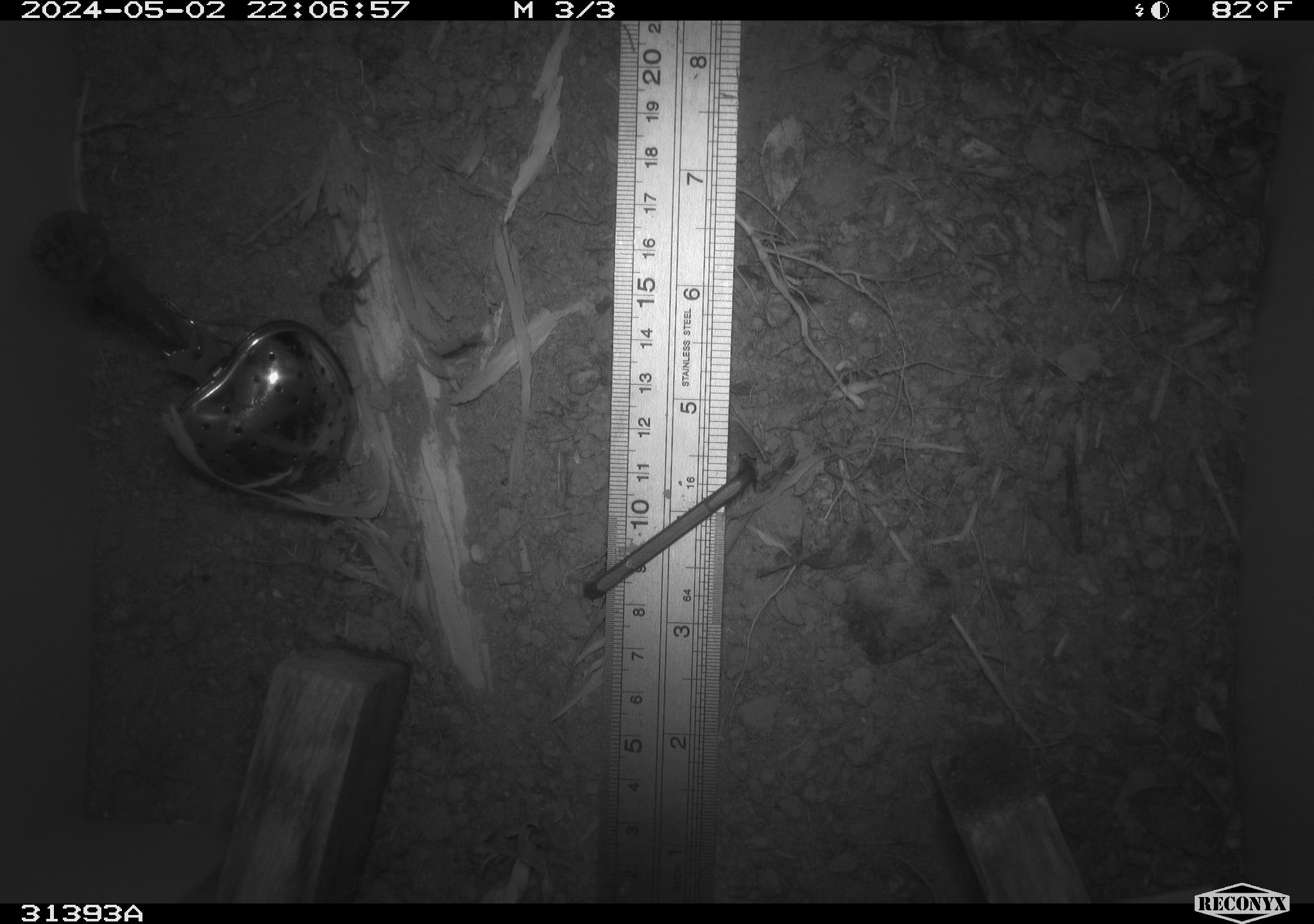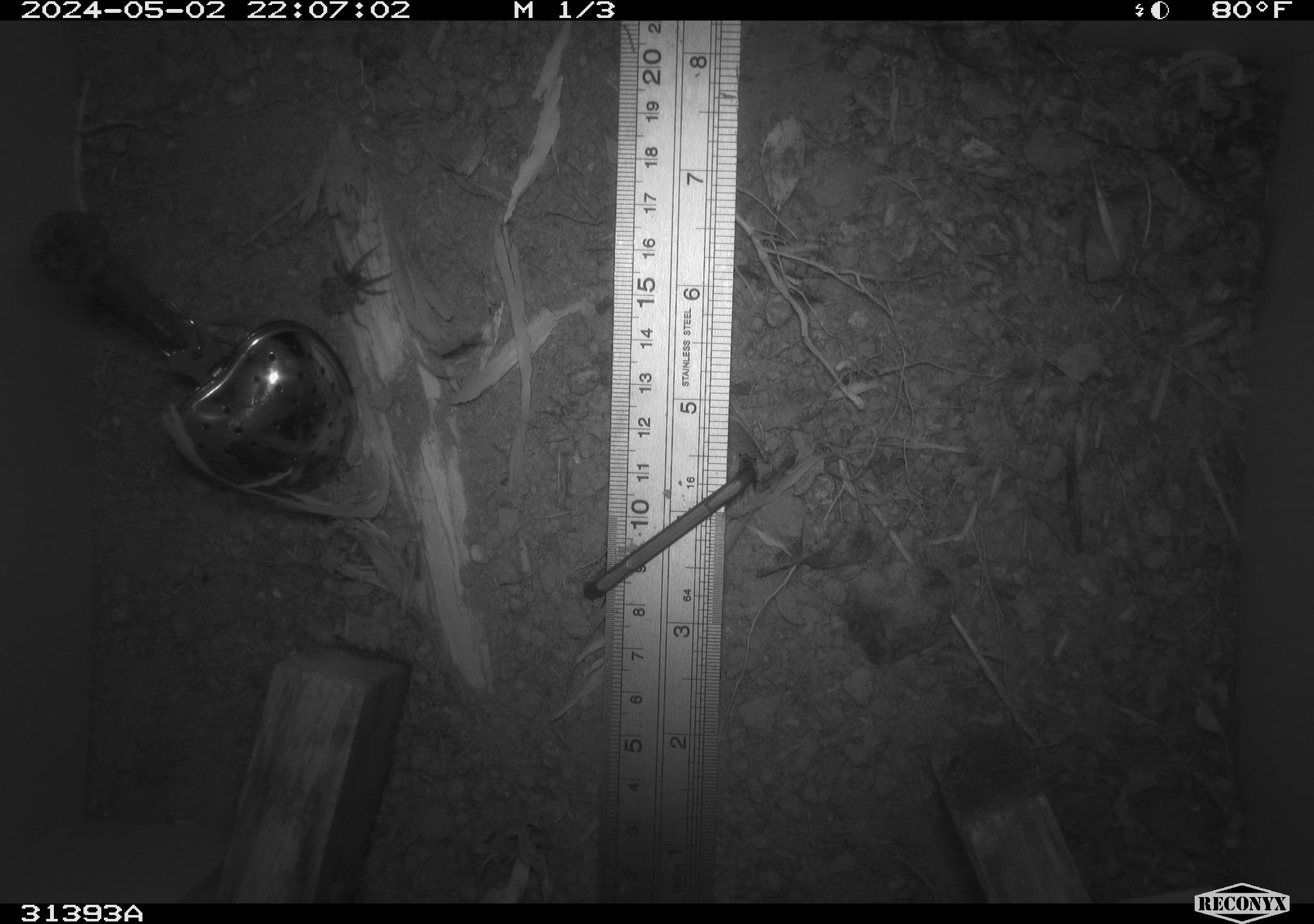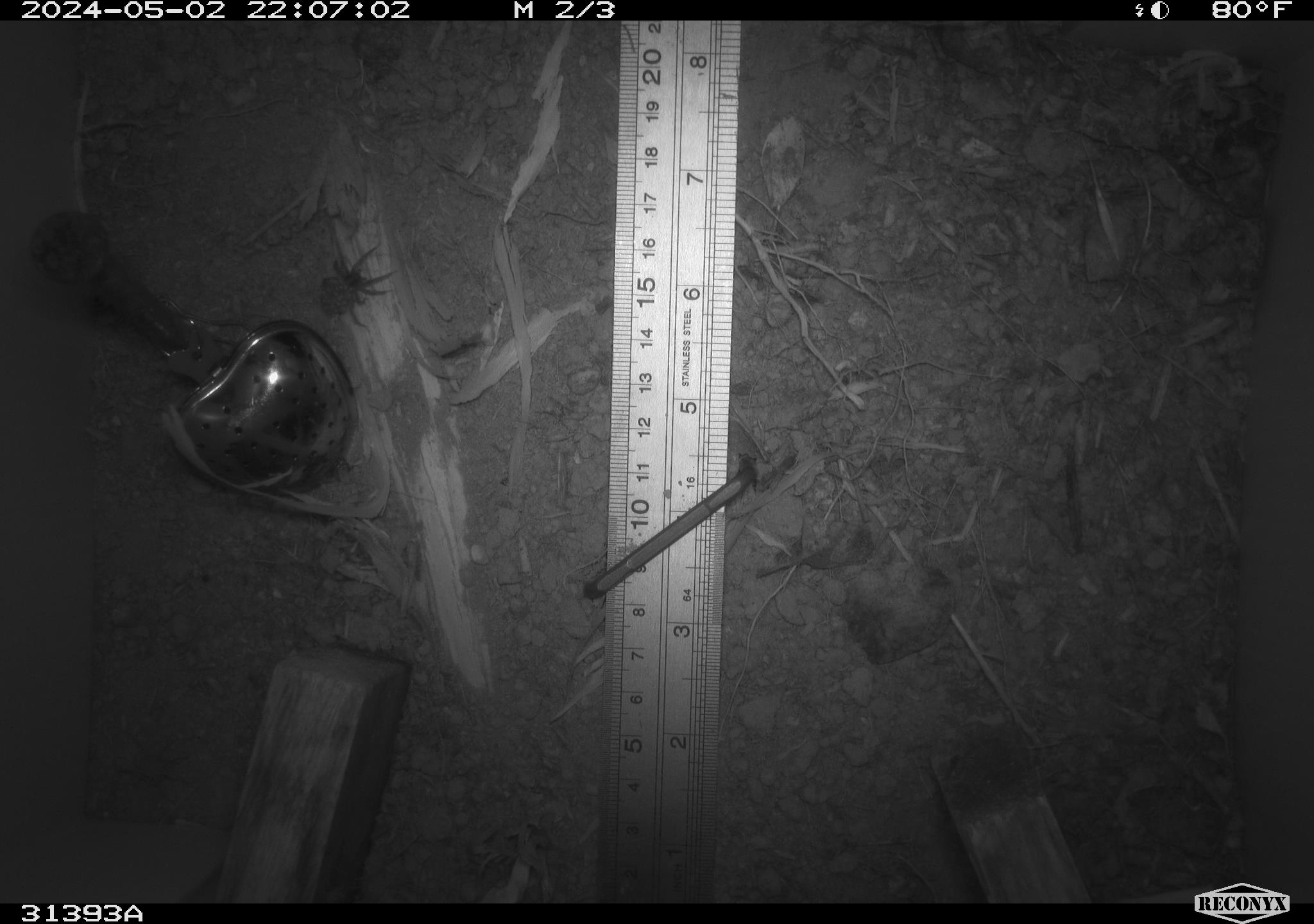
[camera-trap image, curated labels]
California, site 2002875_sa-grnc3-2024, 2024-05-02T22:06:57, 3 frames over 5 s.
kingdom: Animalia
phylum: Arthropoda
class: Insecta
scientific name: Insecta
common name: insect